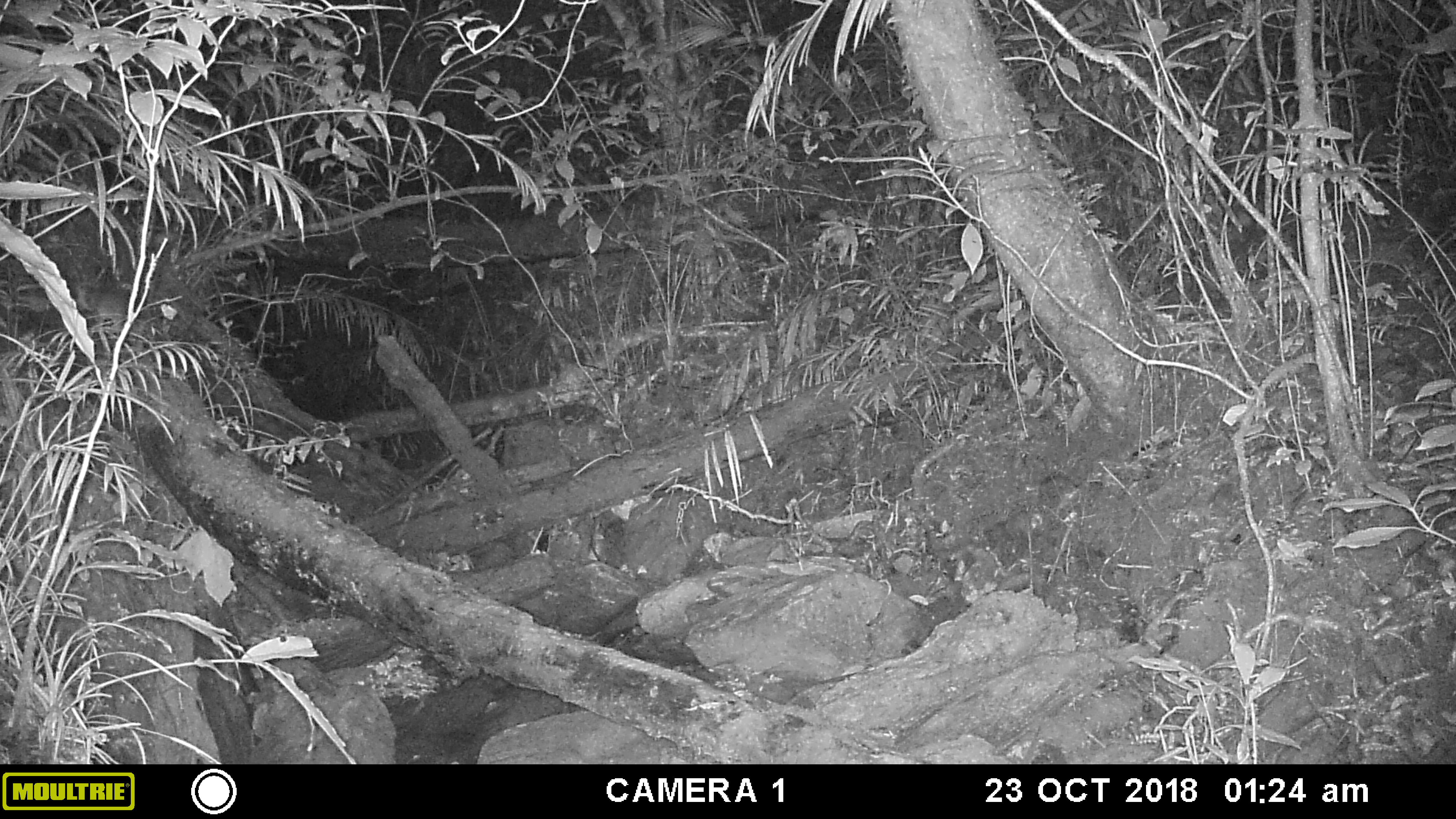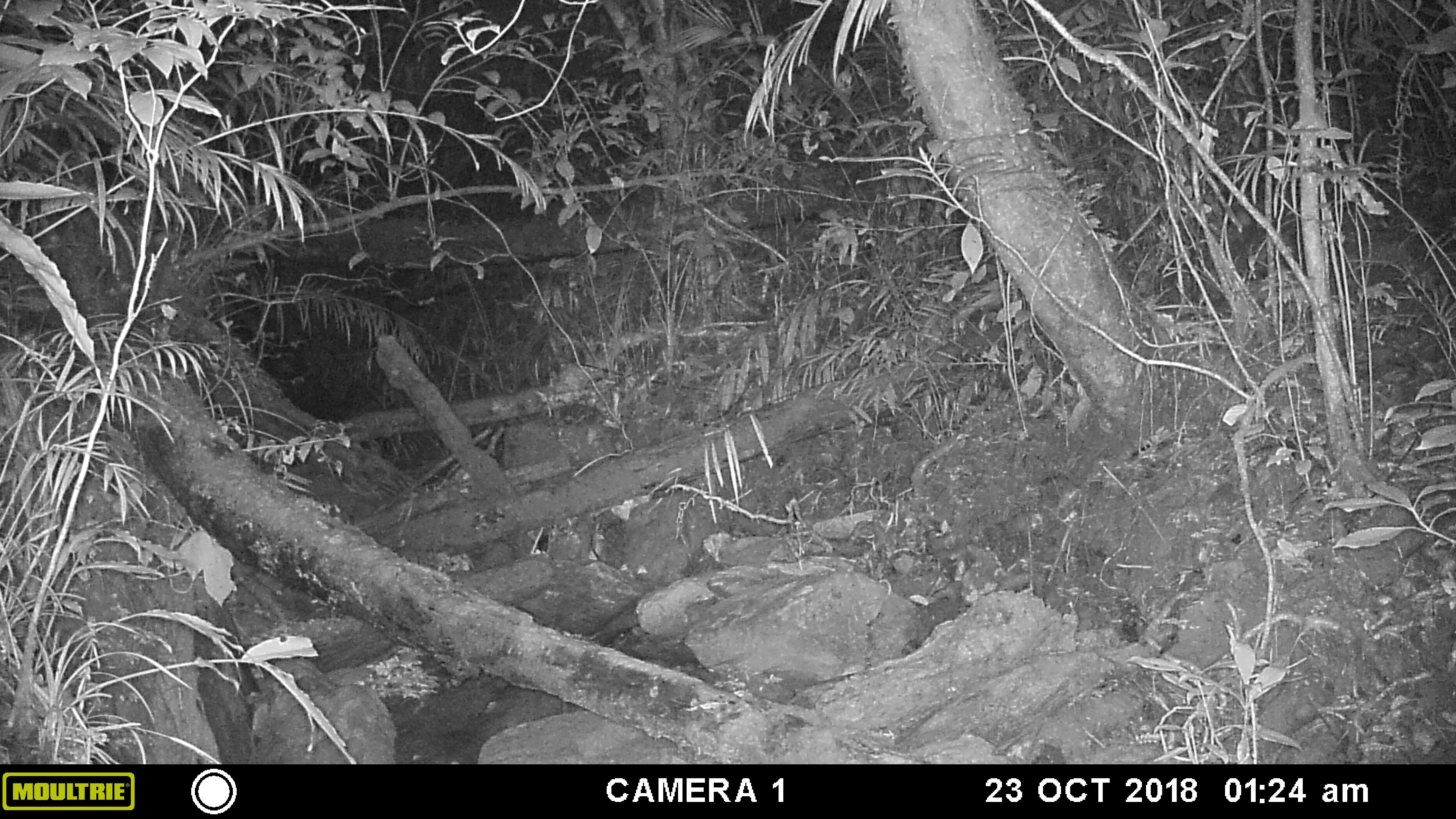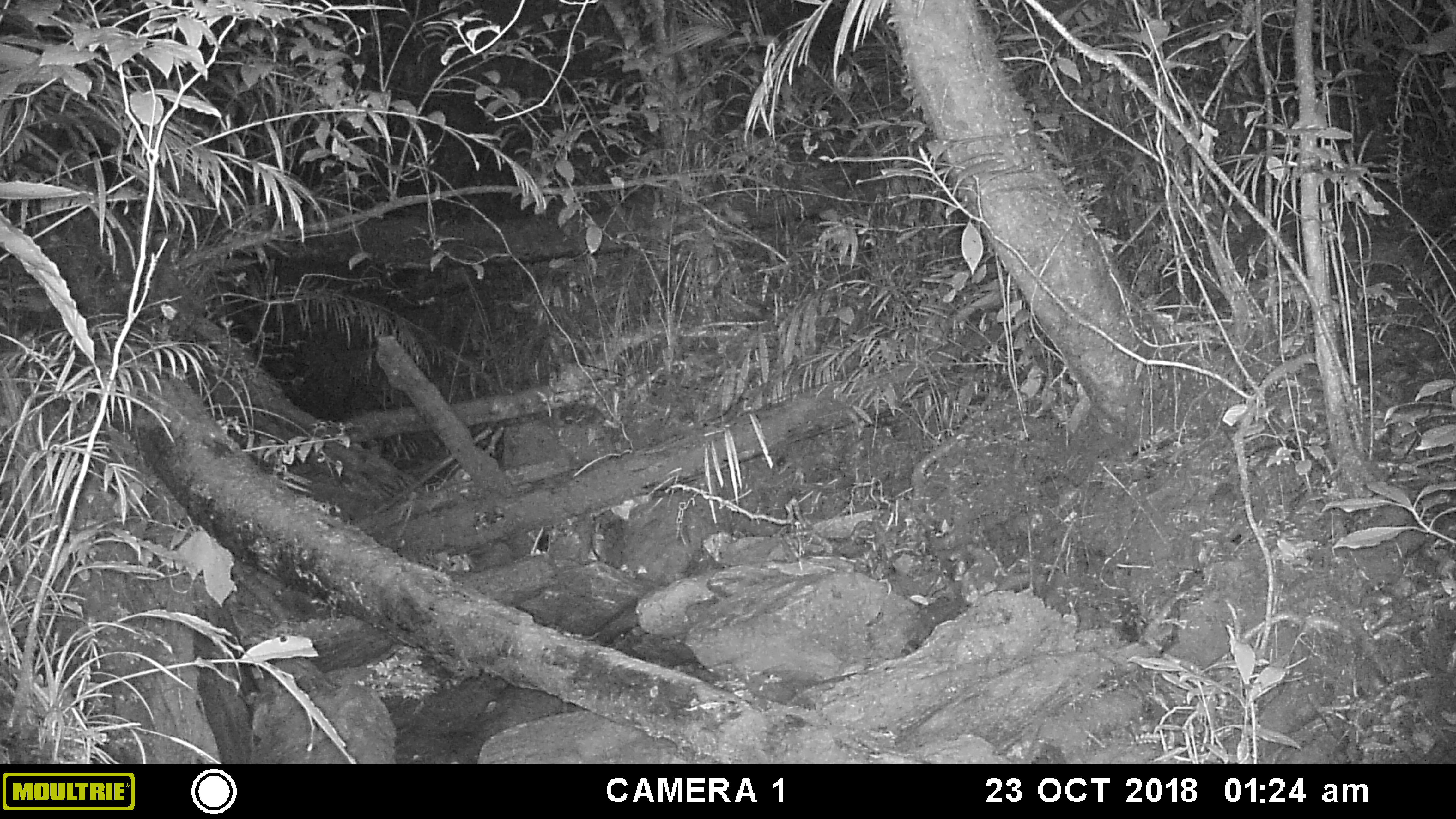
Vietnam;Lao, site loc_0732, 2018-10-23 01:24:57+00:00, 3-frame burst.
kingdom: Animalia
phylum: Chordata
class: Mammalia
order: Carnivora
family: Mustelidae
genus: Melogale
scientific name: Melogale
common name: ferret badger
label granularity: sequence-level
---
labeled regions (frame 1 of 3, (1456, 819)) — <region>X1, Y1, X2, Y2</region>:
ferret badger: <region>75, 282, 131, 329</region>